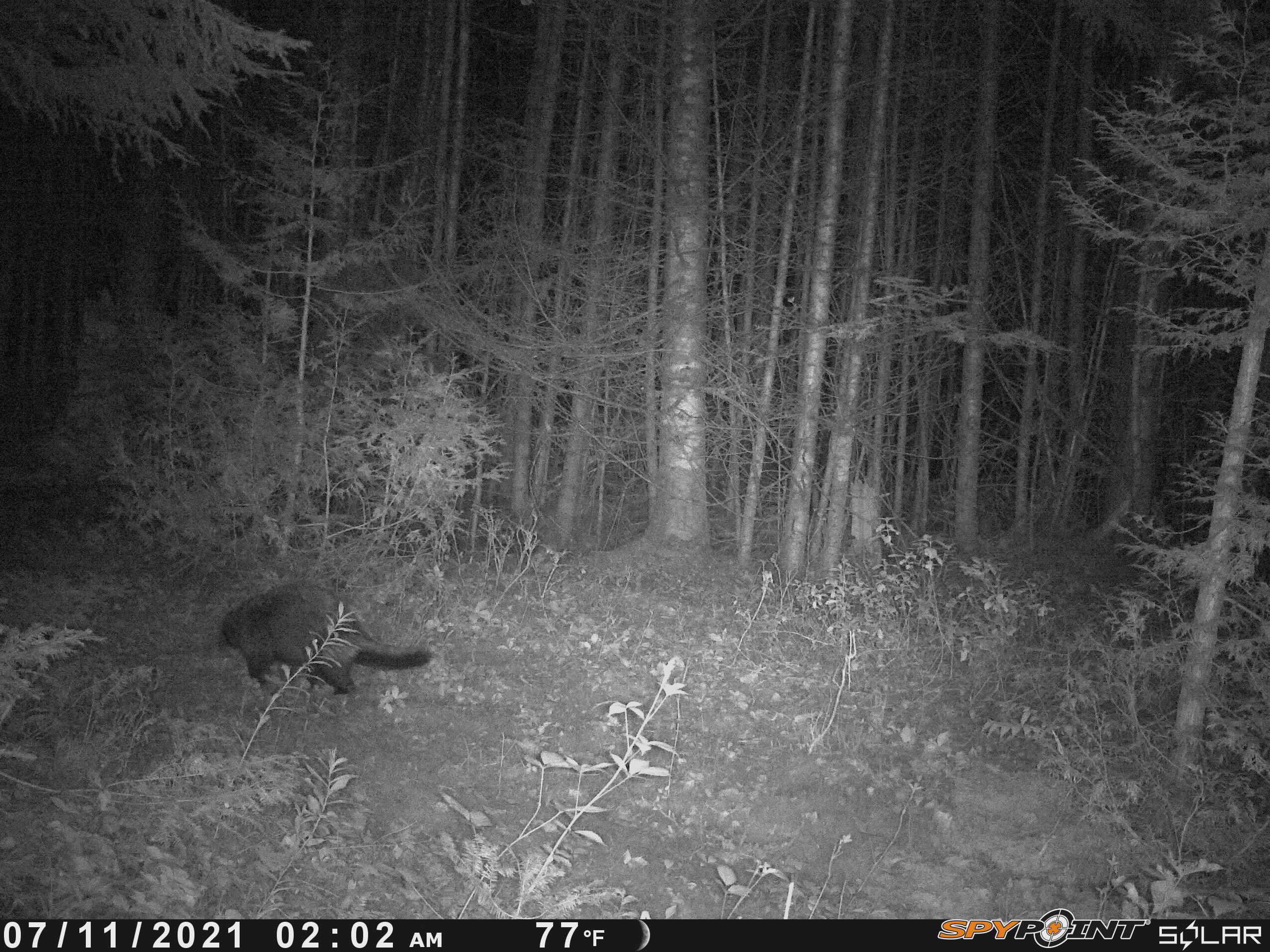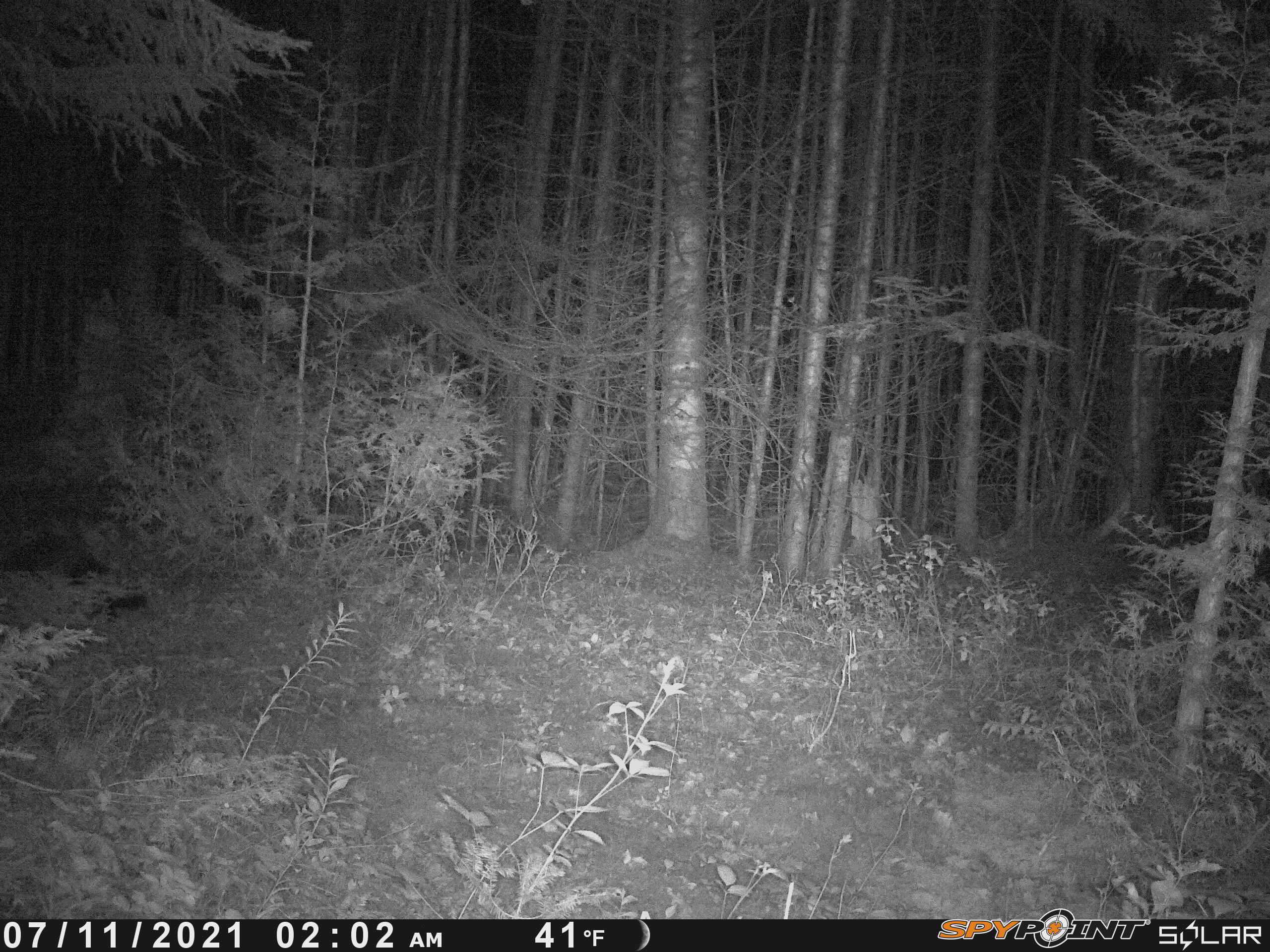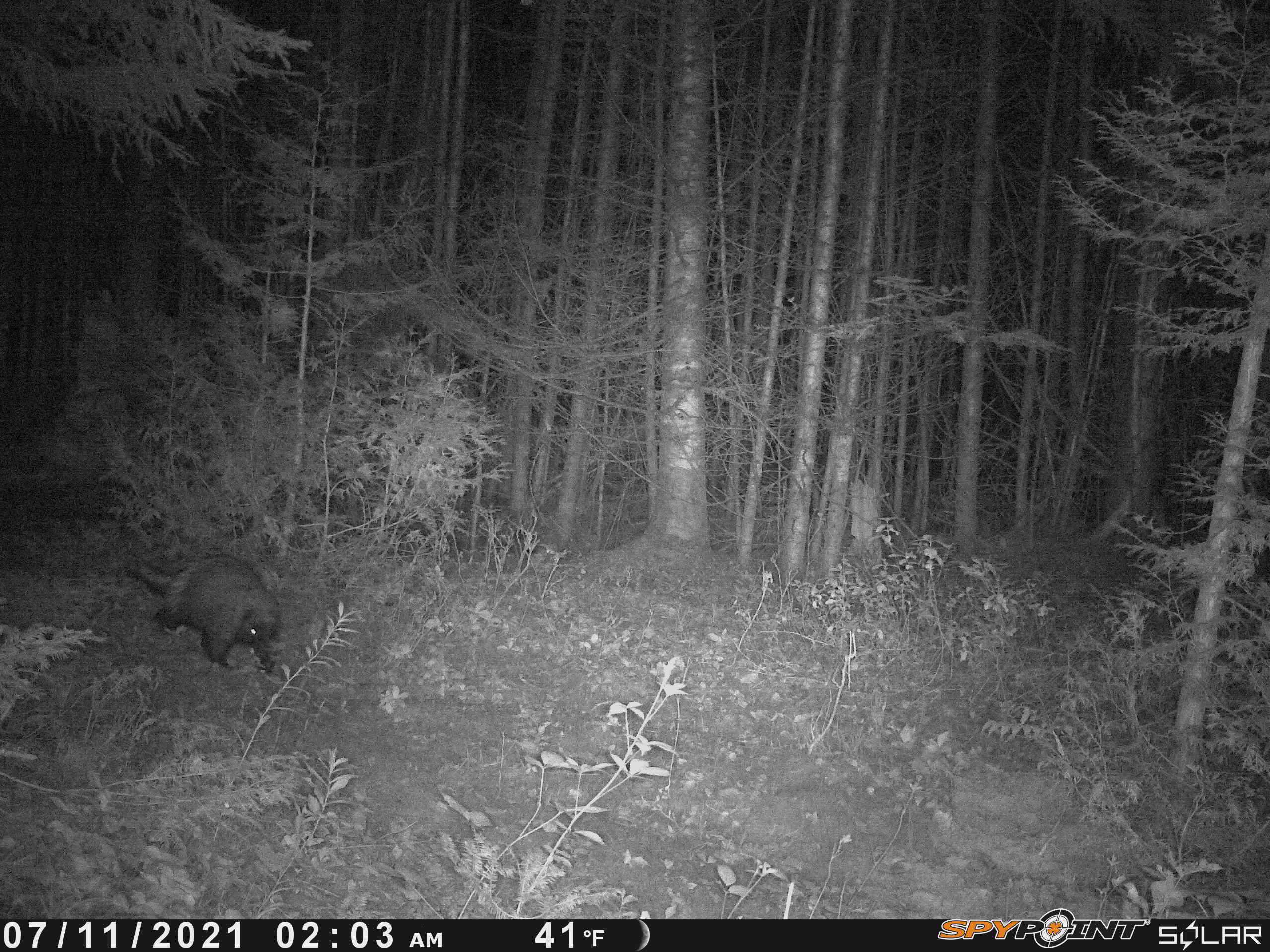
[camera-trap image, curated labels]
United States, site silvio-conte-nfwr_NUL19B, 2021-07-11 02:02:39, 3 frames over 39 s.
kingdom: Animalia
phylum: Chordata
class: Mammalia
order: Rodentia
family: Erethizontidae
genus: Erethizon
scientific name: Erethizon dorsatum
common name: porcupine